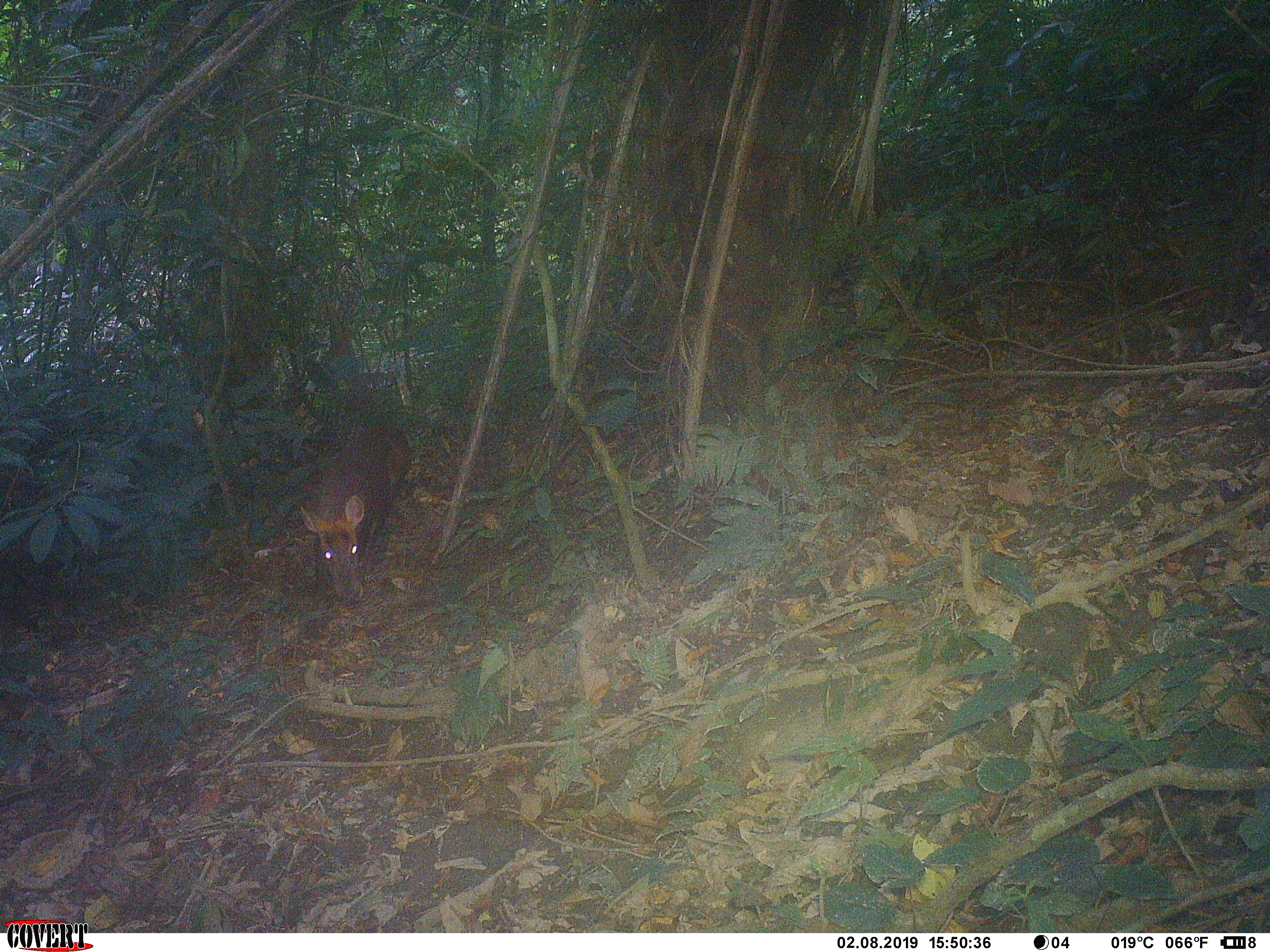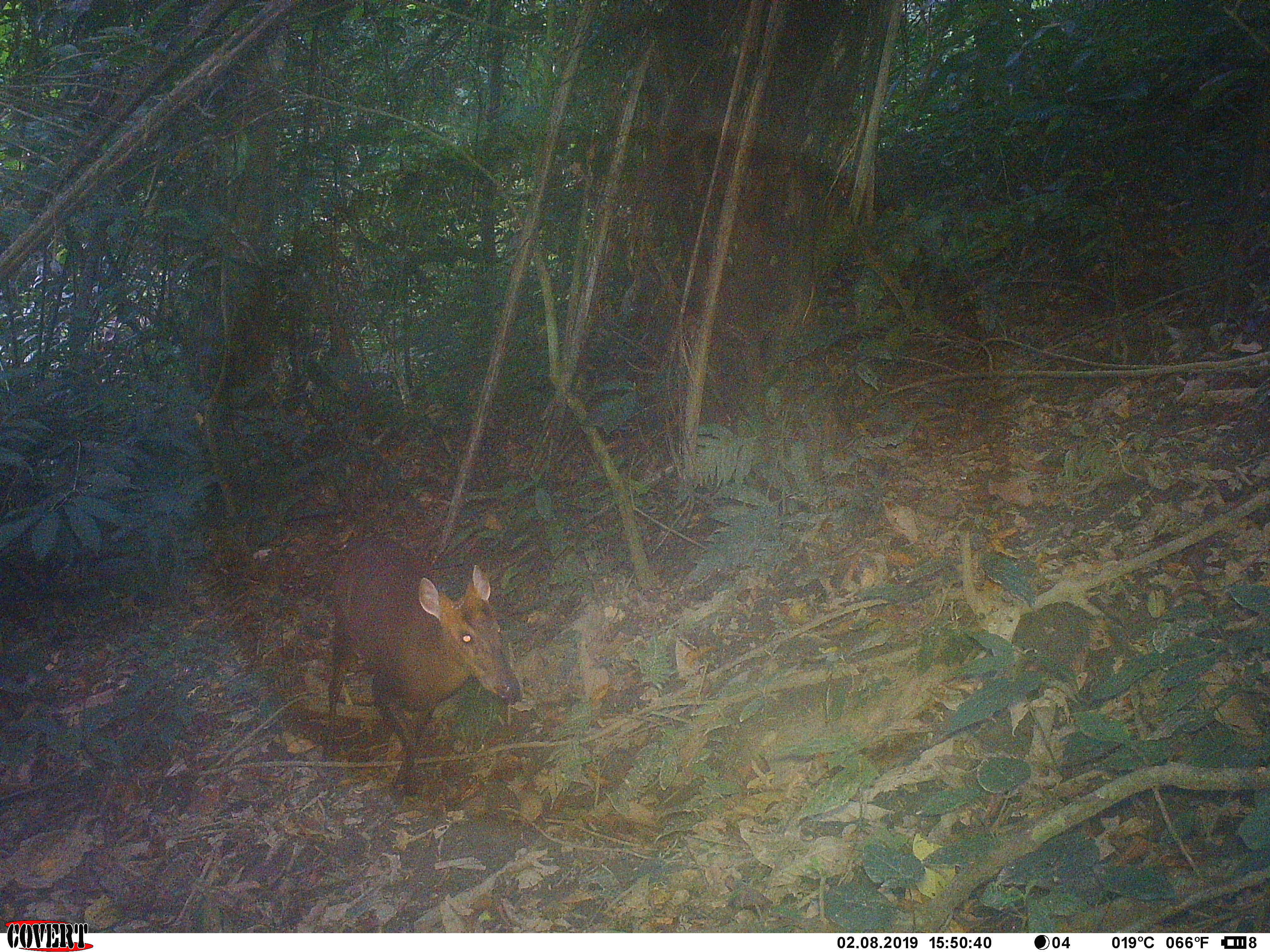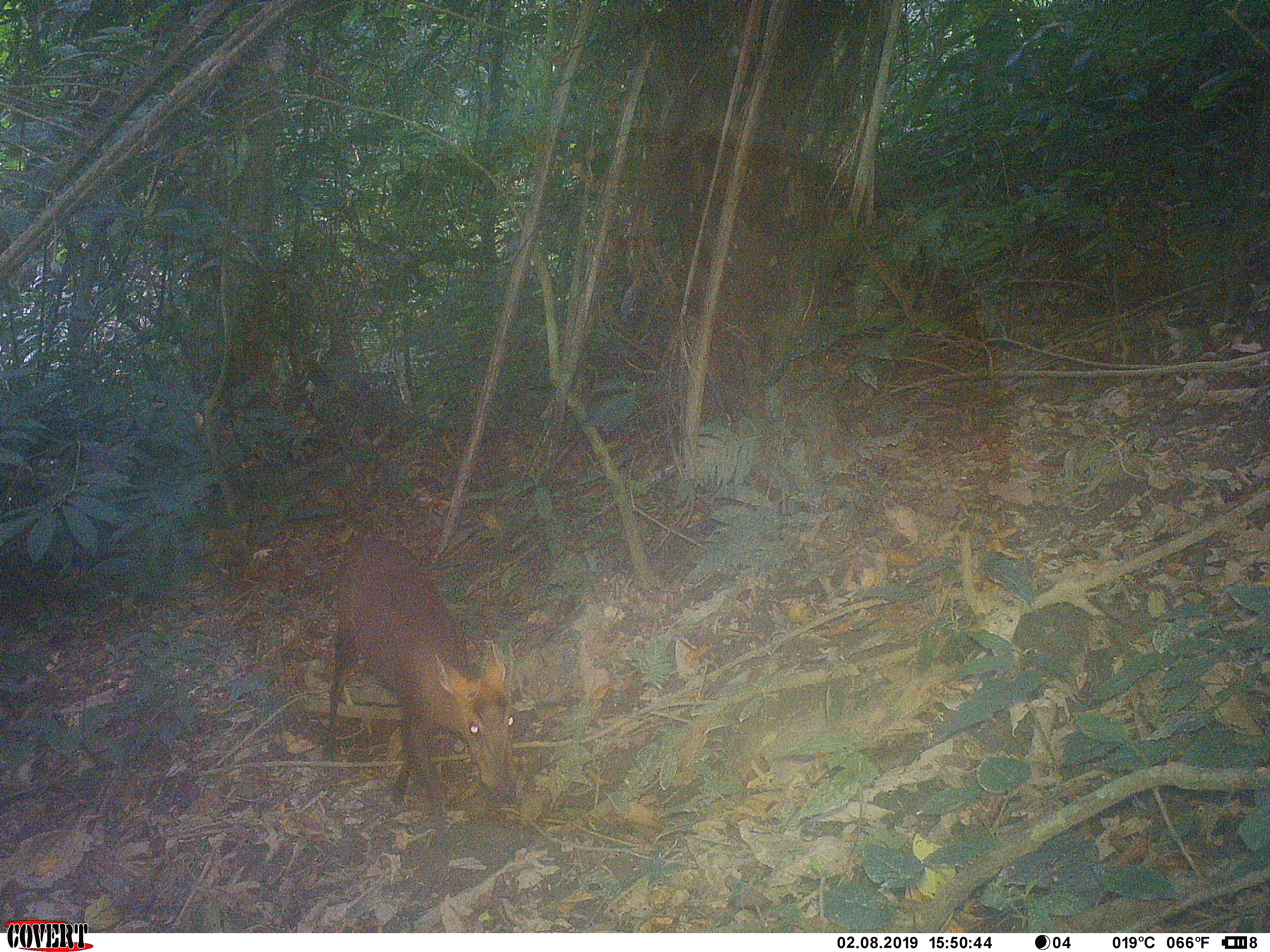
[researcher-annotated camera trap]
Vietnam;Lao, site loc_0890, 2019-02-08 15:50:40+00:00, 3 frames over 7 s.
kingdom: Animalia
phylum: Chordata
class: Mammalia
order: Artiodactyla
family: Cervidae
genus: Muntiacus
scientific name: Muntiacus rooseveltorum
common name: roosevelt's muntjac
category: roosevelts muntjac group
Roosevelts muntjac group (roosevelt's muntjac) (Muntiacus rooseveltorum). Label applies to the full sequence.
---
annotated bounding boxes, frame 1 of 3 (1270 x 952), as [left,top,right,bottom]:
roosevelts muntjac group: [299,422,412,609]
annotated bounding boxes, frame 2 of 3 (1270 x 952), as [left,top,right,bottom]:
roosevelts muntjac group: [317,531,524,807]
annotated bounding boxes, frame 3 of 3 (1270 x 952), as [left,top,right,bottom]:
roosevelts muntjac group: [319,528,517,860]